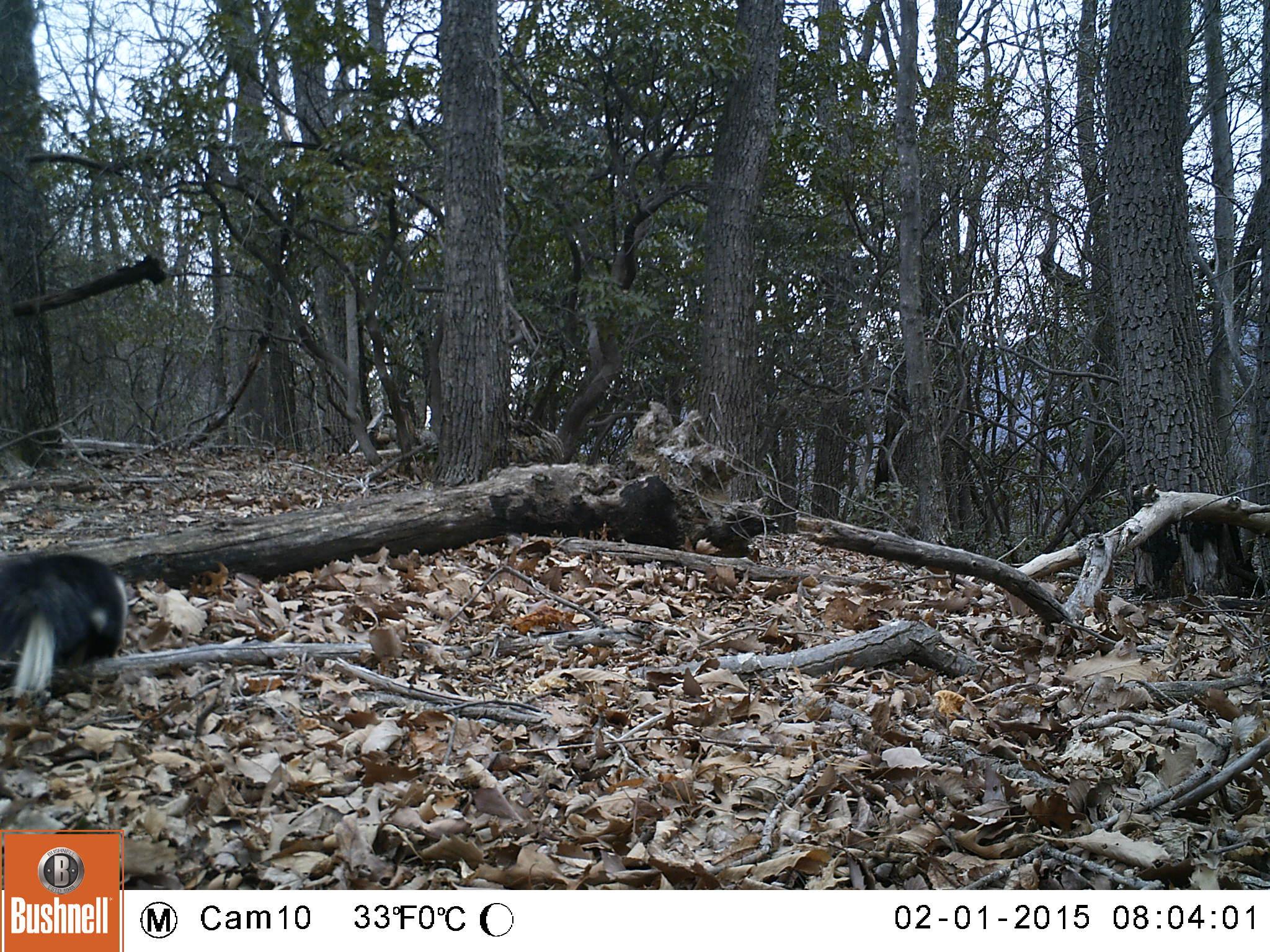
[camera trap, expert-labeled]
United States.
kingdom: Animalia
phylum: Chordata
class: Mammalia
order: Carnivora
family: Mephitidae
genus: Mephitis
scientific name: Mephitis mephitis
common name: striped skunk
Striped Skunk (Mephitis mephitis).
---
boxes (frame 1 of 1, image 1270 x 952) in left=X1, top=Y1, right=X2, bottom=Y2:
Striped Skunk: left=0, top=541, right=141, bottom=712